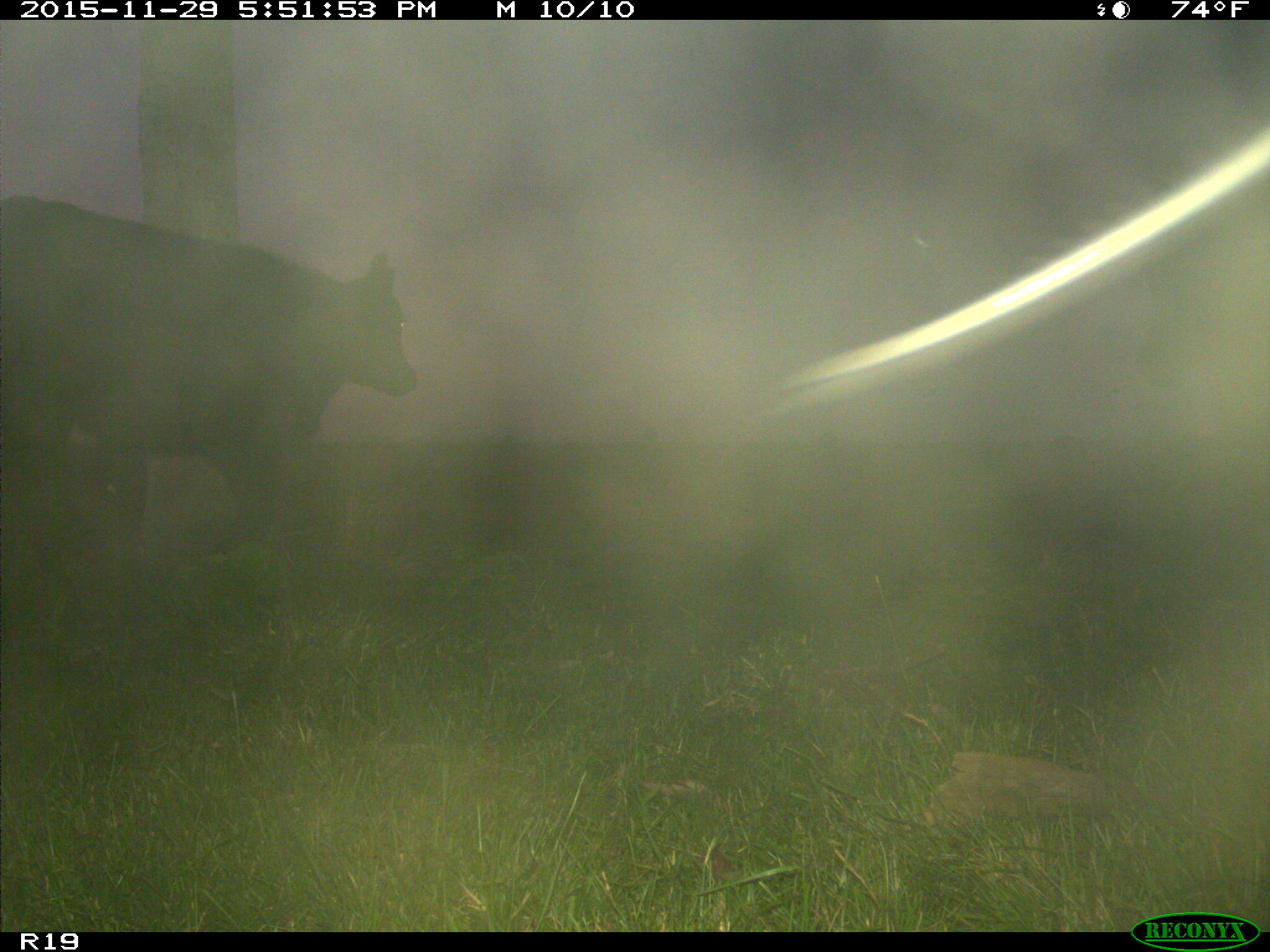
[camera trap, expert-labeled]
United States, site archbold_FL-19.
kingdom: Animalia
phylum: Chordata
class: Mammalia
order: Artiodactyla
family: Bovidae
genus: Bos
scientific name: Bos taurus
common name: domestic cow